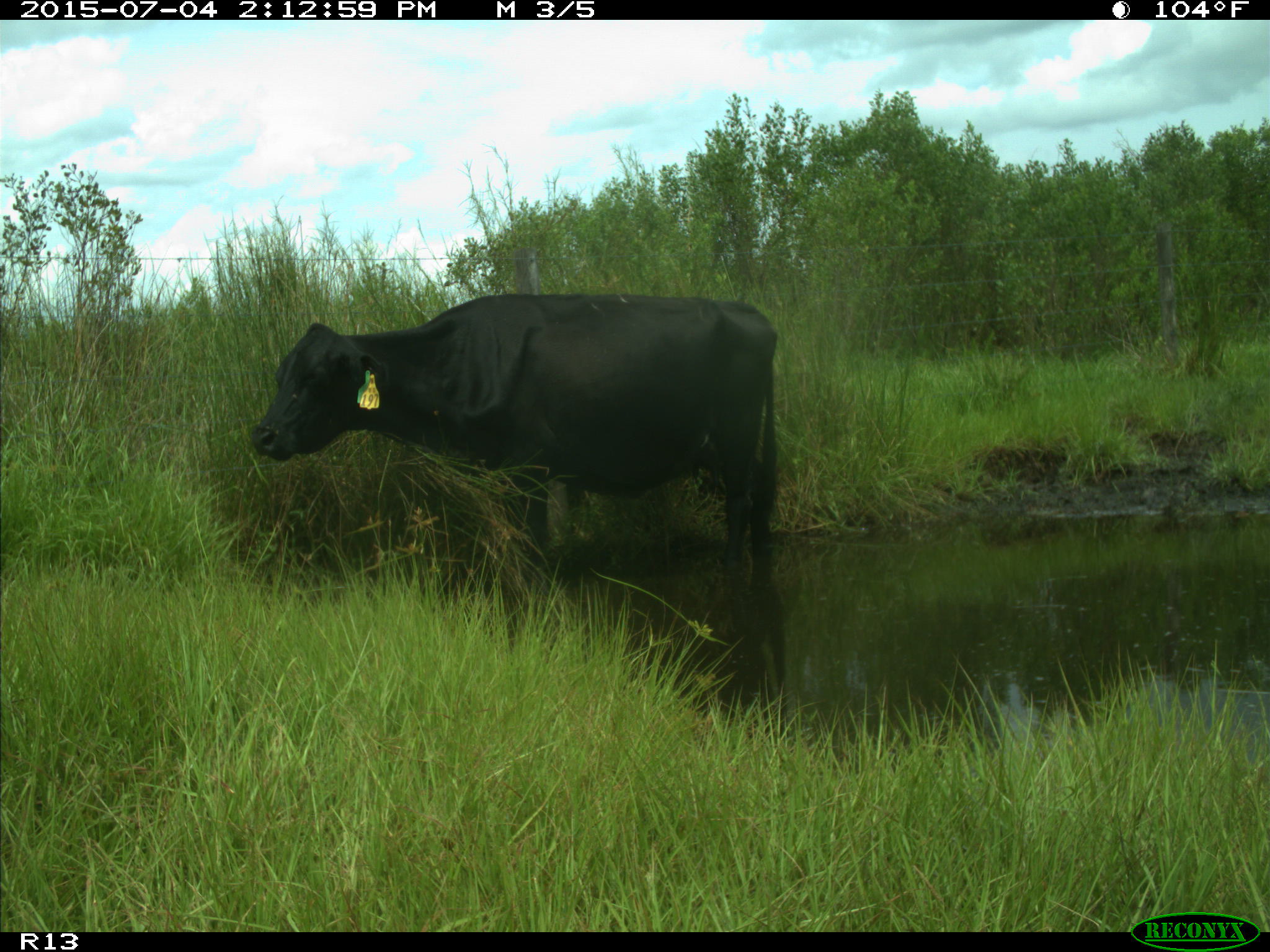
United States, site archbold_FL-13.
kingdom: Animalia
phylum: Chordata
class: Mammalia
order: Artiodactyla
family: Bovidae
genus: Bos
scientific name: Bos taurus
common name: domestic cow